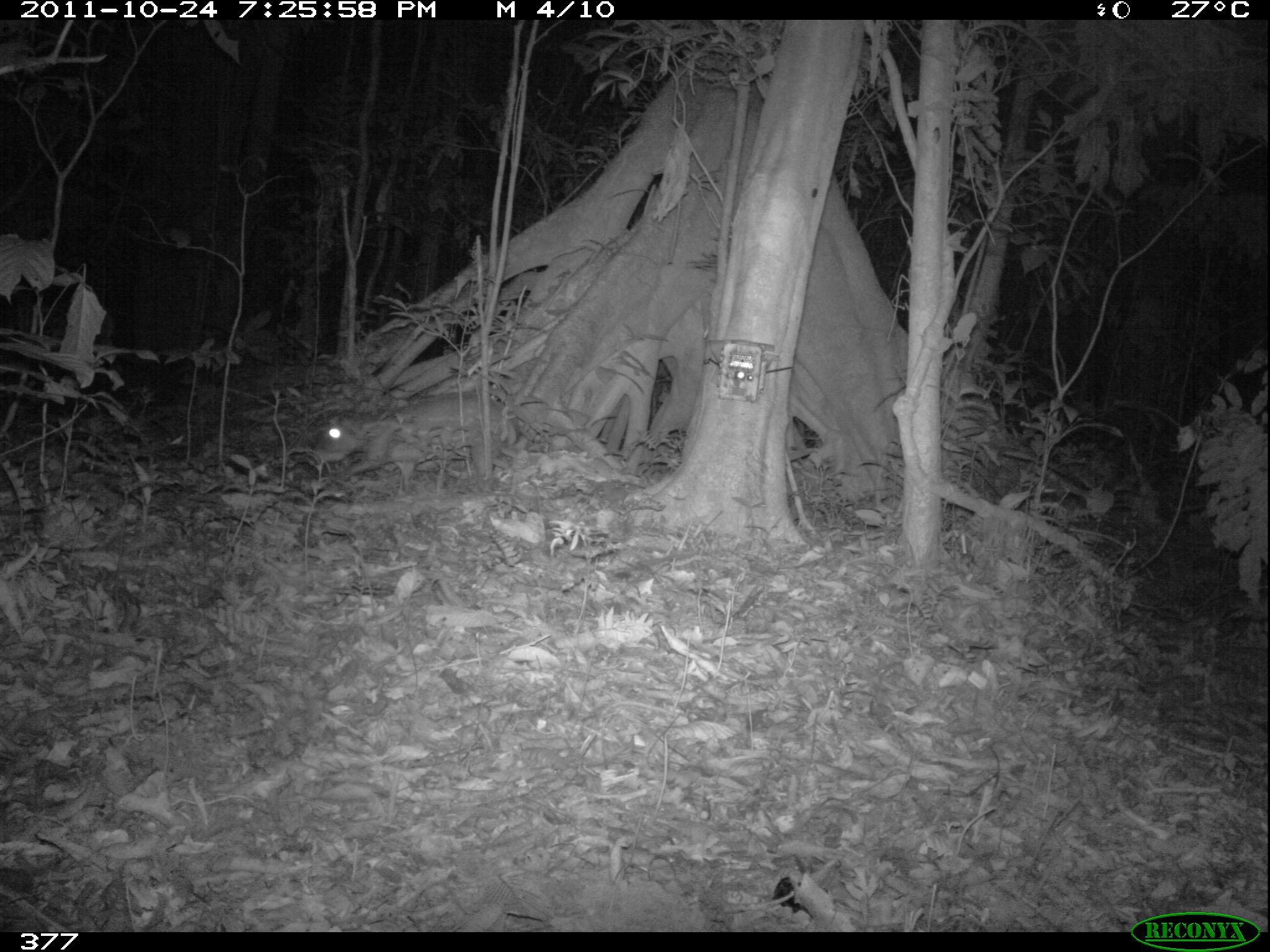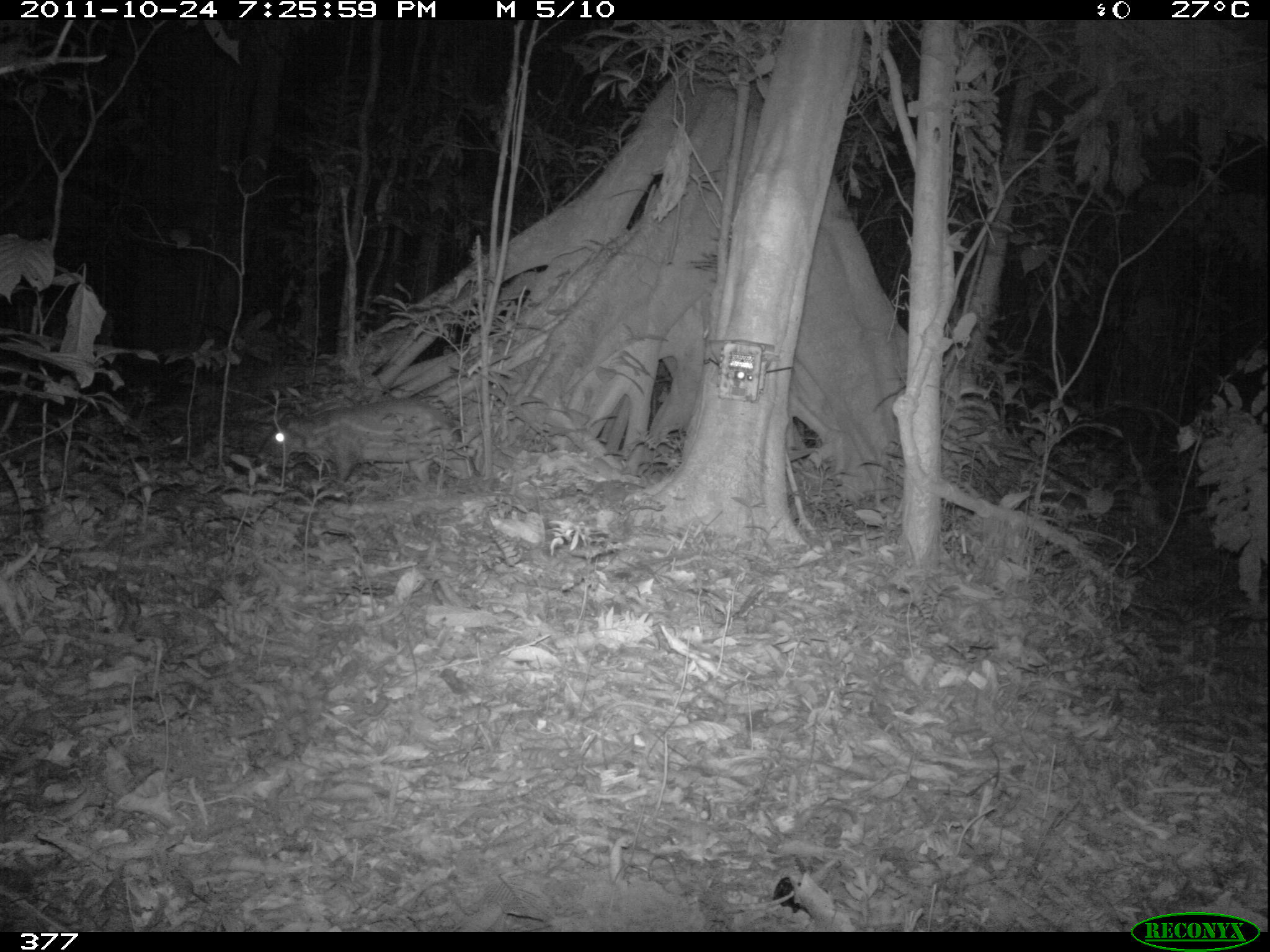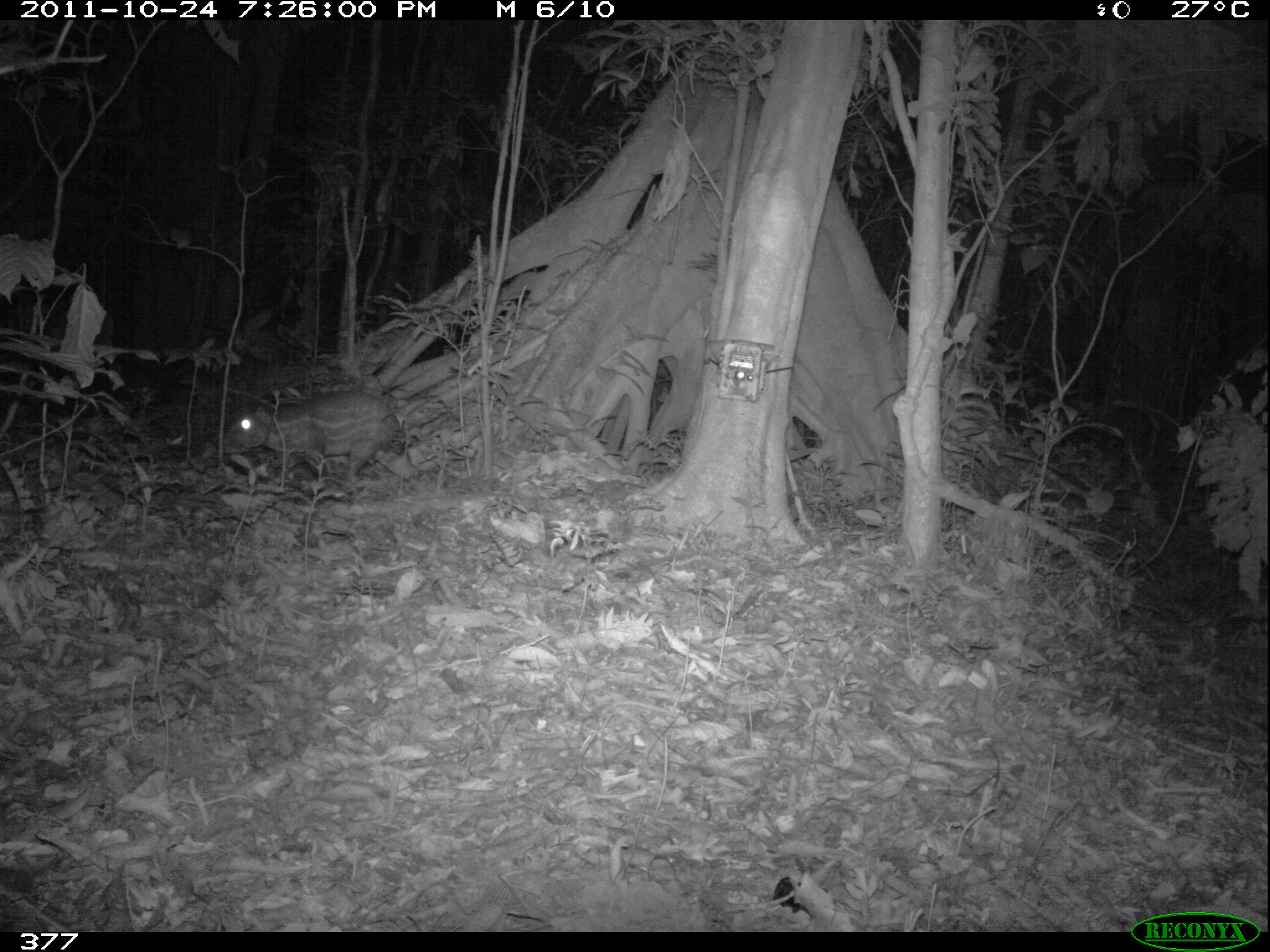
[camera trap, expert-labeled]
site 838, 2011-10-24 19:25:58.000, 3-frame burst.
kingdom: Animalia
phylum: Chordata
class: Mammalia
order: Rodentia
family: Cuniculidae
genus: Cuniculus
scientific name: Cuniculus paca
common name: spotted paca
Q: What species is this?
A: Cuniculus paca (spotted paca).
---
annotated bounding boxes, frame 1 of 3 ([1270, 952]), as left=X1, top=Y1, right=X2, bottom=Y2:
cuniculus paca: left=303, top=391, right=546, bottom=495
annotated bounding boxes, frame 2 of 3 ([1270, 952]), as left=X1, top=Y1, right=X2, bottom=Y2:
cuniculus paca: left=257, top=396, right=481, bottom=496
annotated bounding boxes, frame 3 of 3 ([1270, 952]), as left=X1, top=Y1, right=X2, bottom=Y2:
cuniculus paca: left=214, top=387, right=428, bottom=485